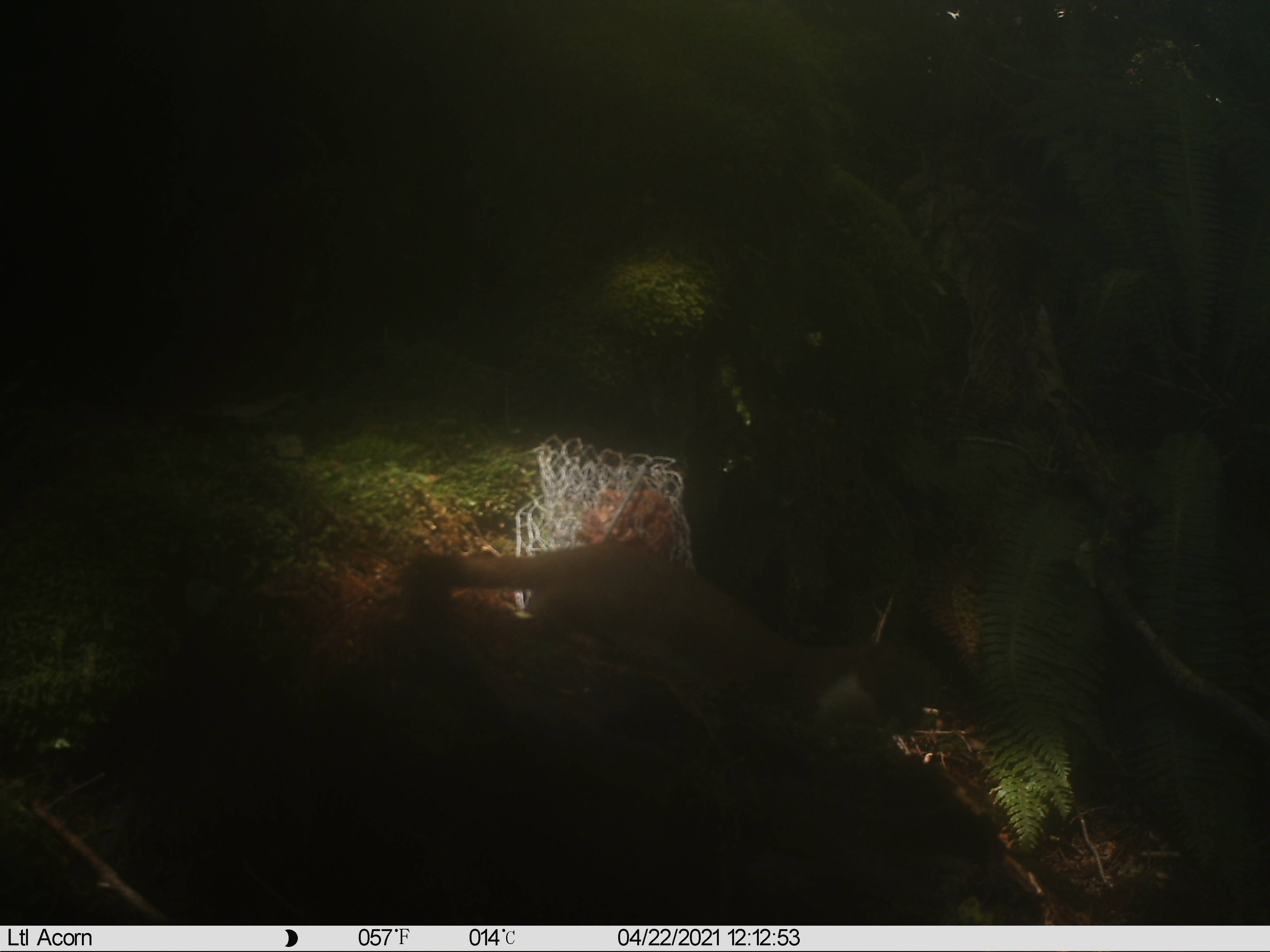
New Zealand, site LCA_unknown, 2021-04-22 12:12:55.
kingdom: Animalia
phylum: Chordata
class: Mammalia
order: Carnivora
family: Mustelidae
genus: Mustela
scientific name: Mustela erminea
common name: stoat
Stoat (Mustela erminea).